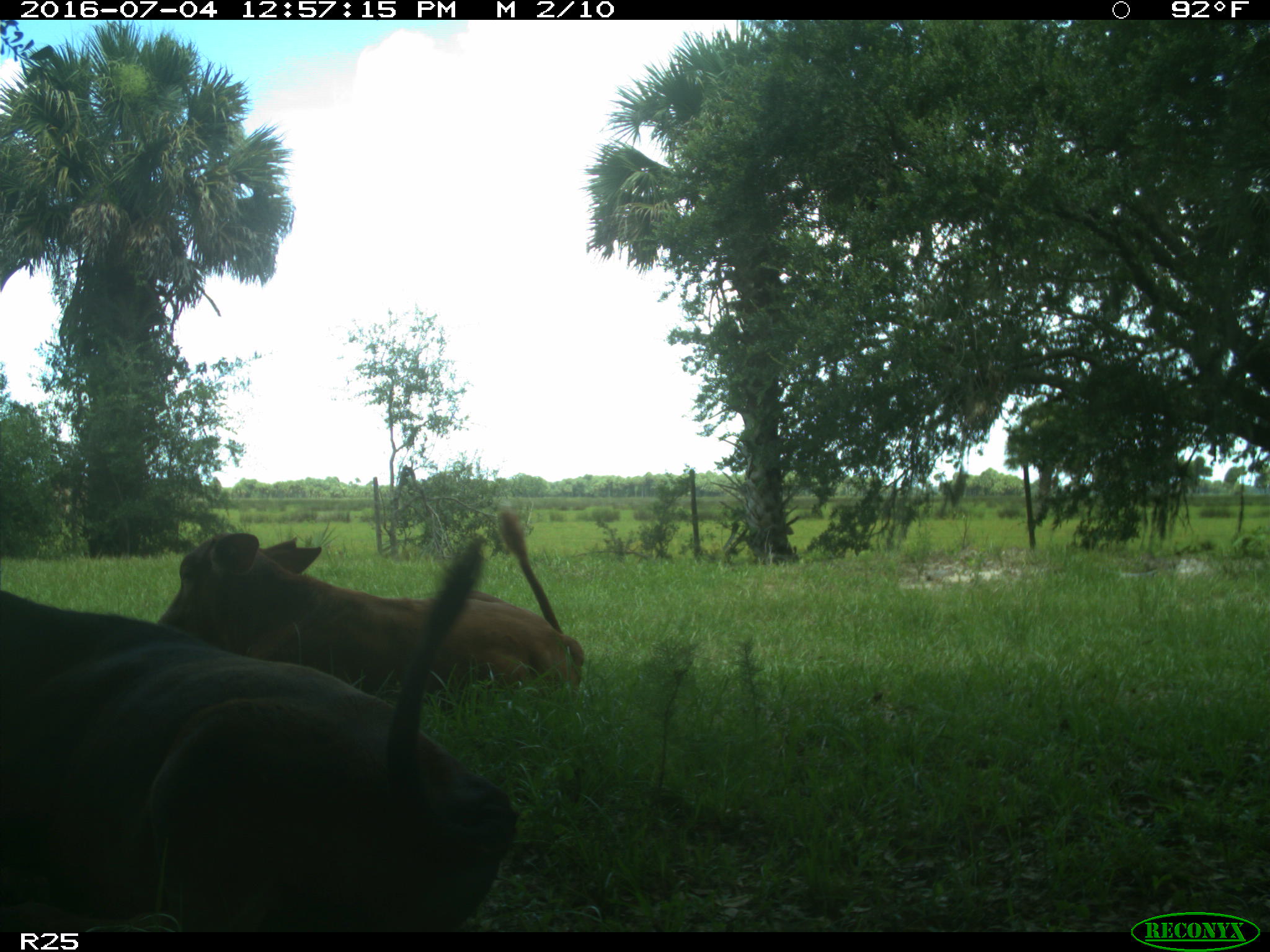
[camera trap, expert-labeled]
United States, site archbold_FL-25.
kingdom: Animalia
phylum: Chordata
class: Mammalia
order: Artiodactyla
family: Bovidae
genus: Bos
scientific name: Bos taurus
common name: domestic cow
Bos taurus (domestic cow).